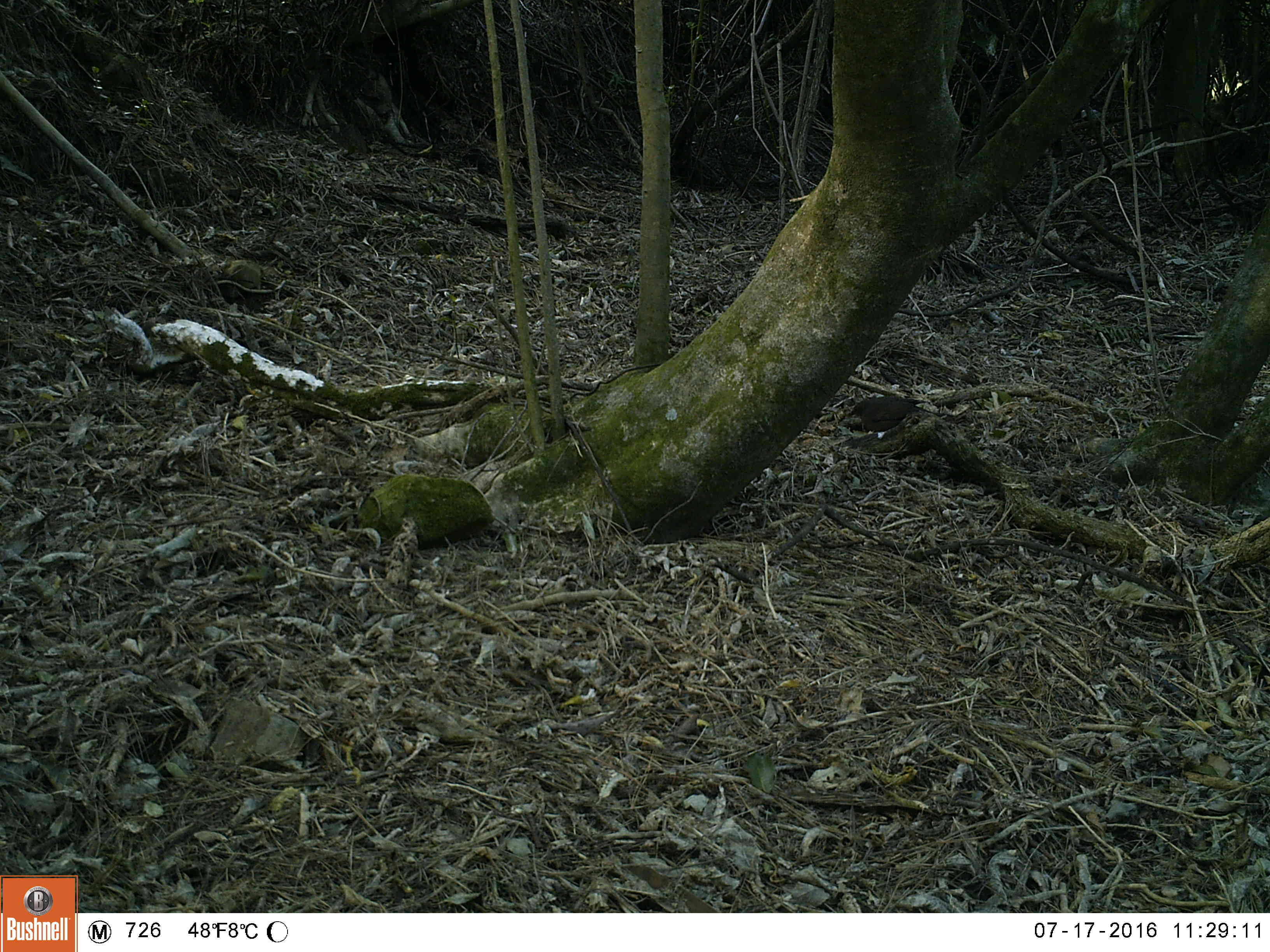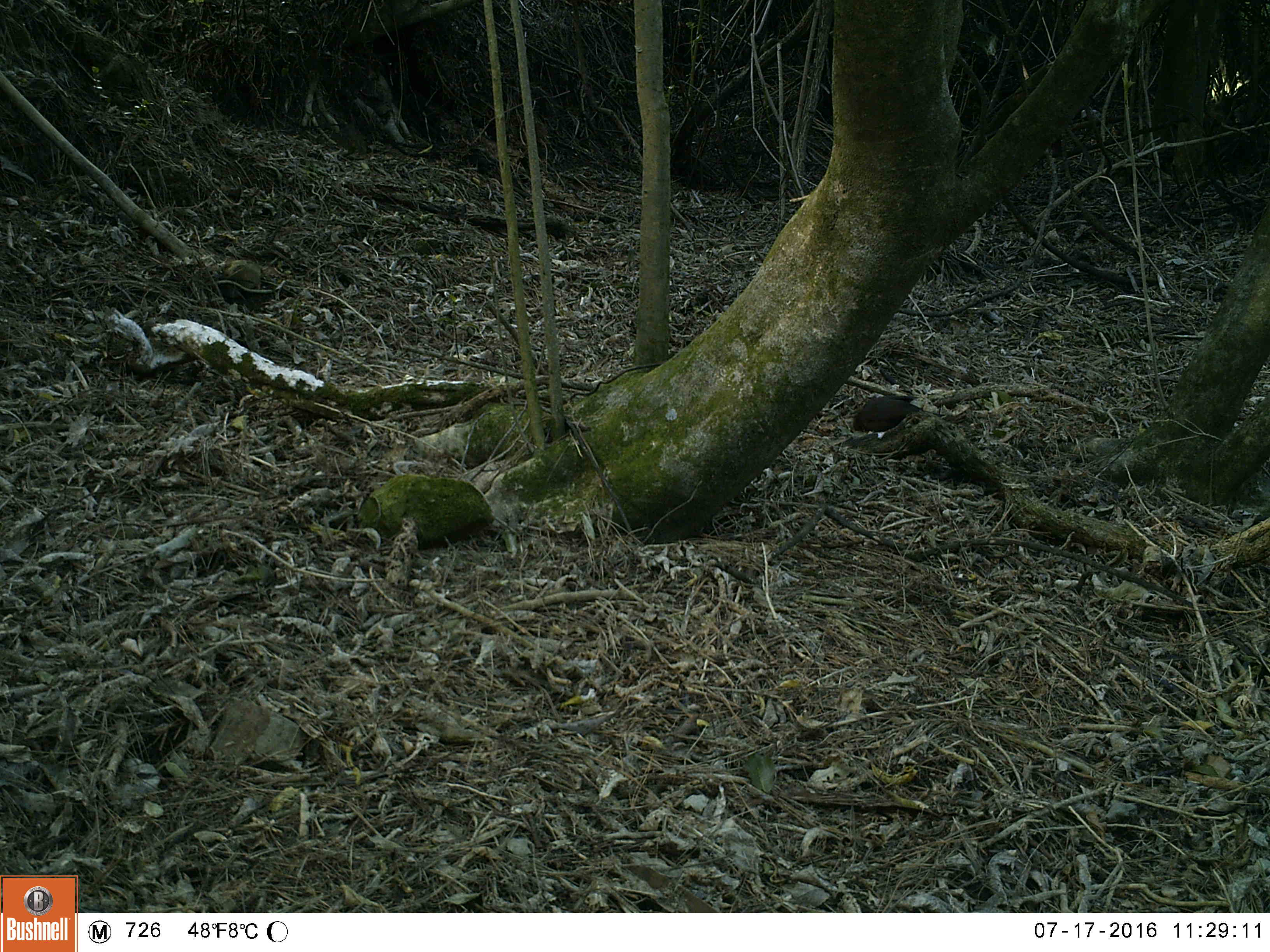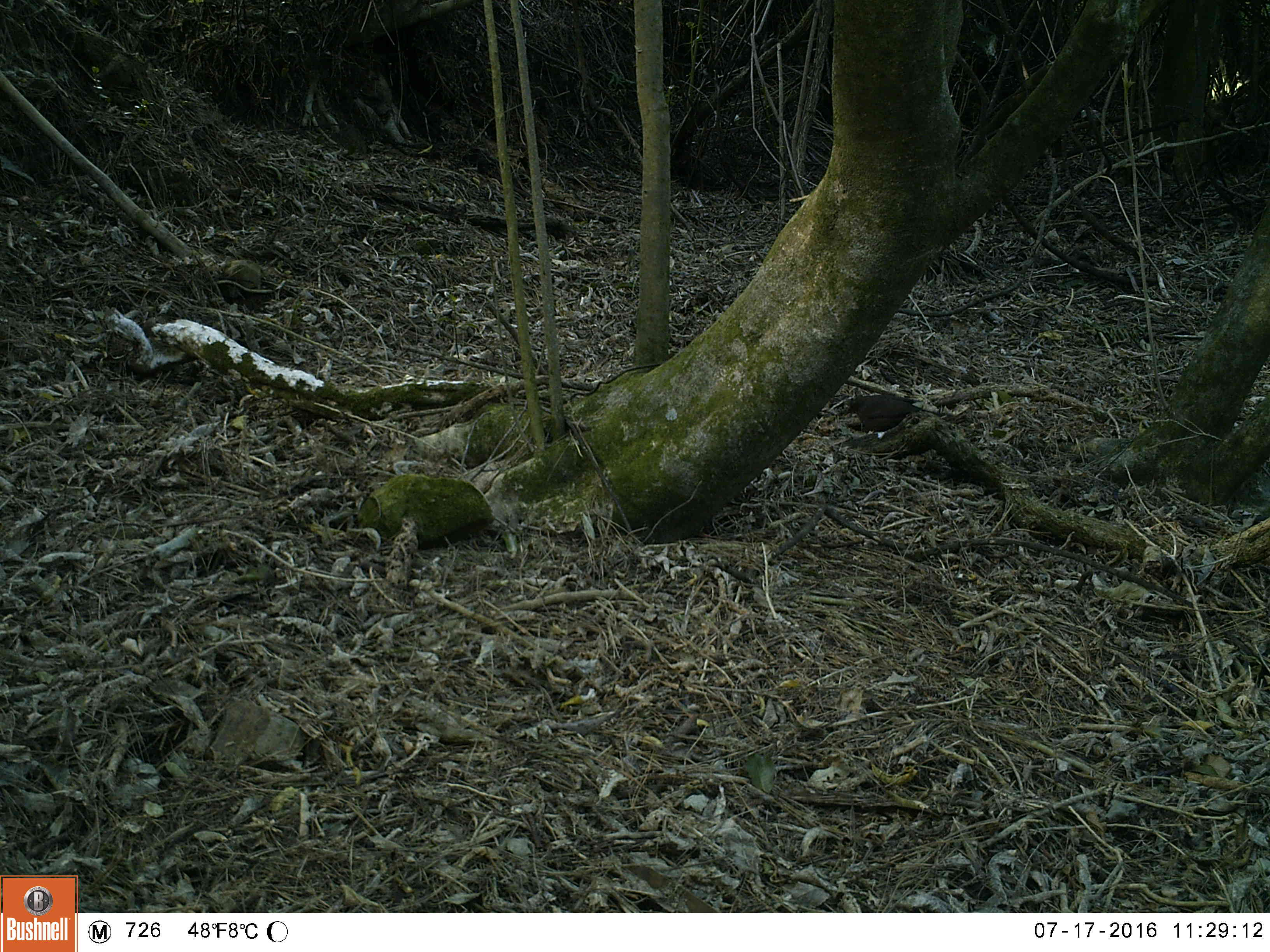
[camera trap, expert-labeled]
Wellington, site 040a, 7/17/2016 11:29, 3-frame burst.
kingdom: Animalia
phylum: Chordata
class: Aves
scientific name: Aves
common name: bird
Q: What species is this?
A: Bird (Aves).